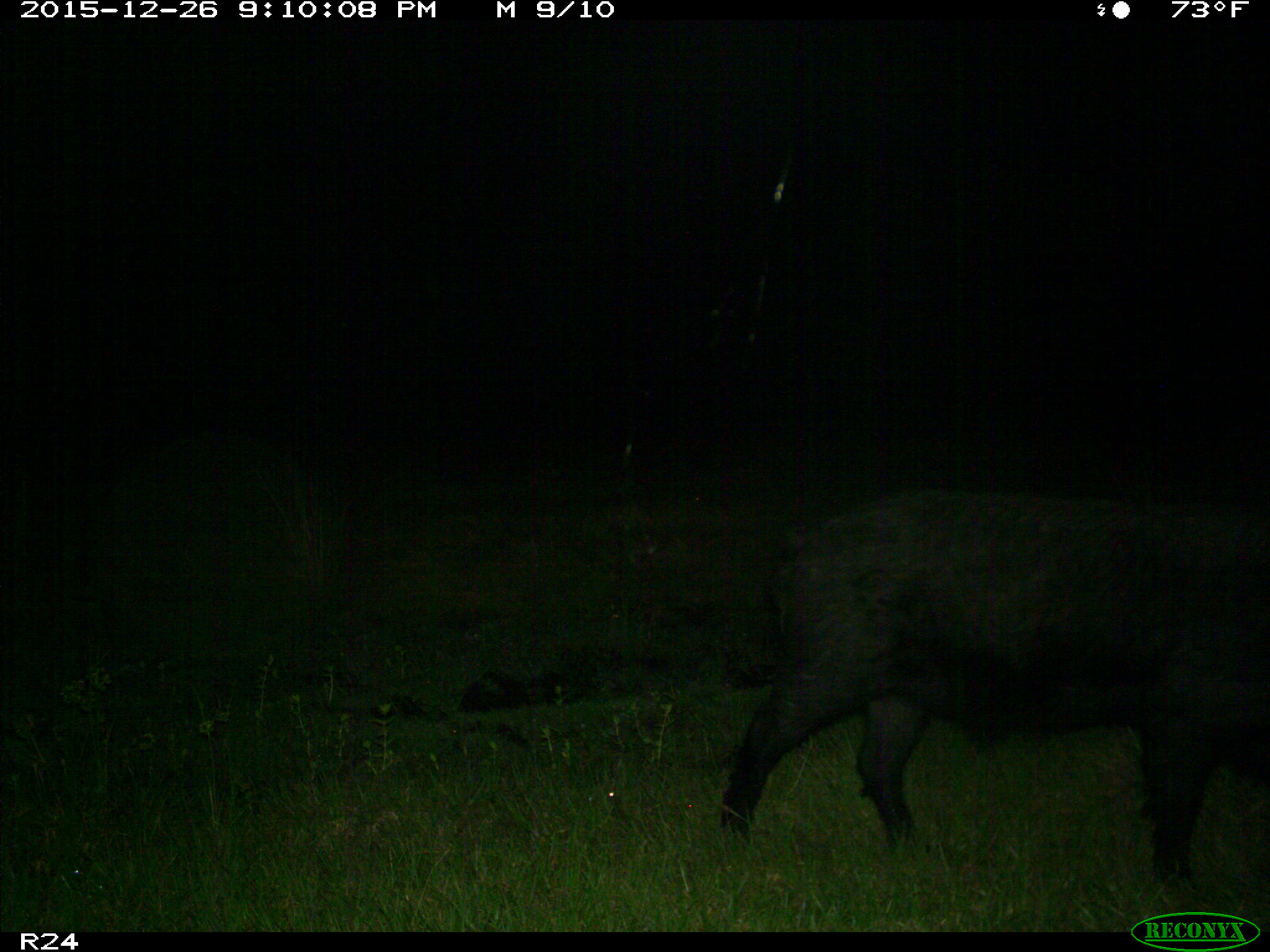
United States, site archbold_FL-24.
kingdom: Animalia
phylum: Chordata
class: Mammalia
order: Artiodactyla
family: Suidae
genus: Sus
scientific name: Sus scrofa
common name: wild boar